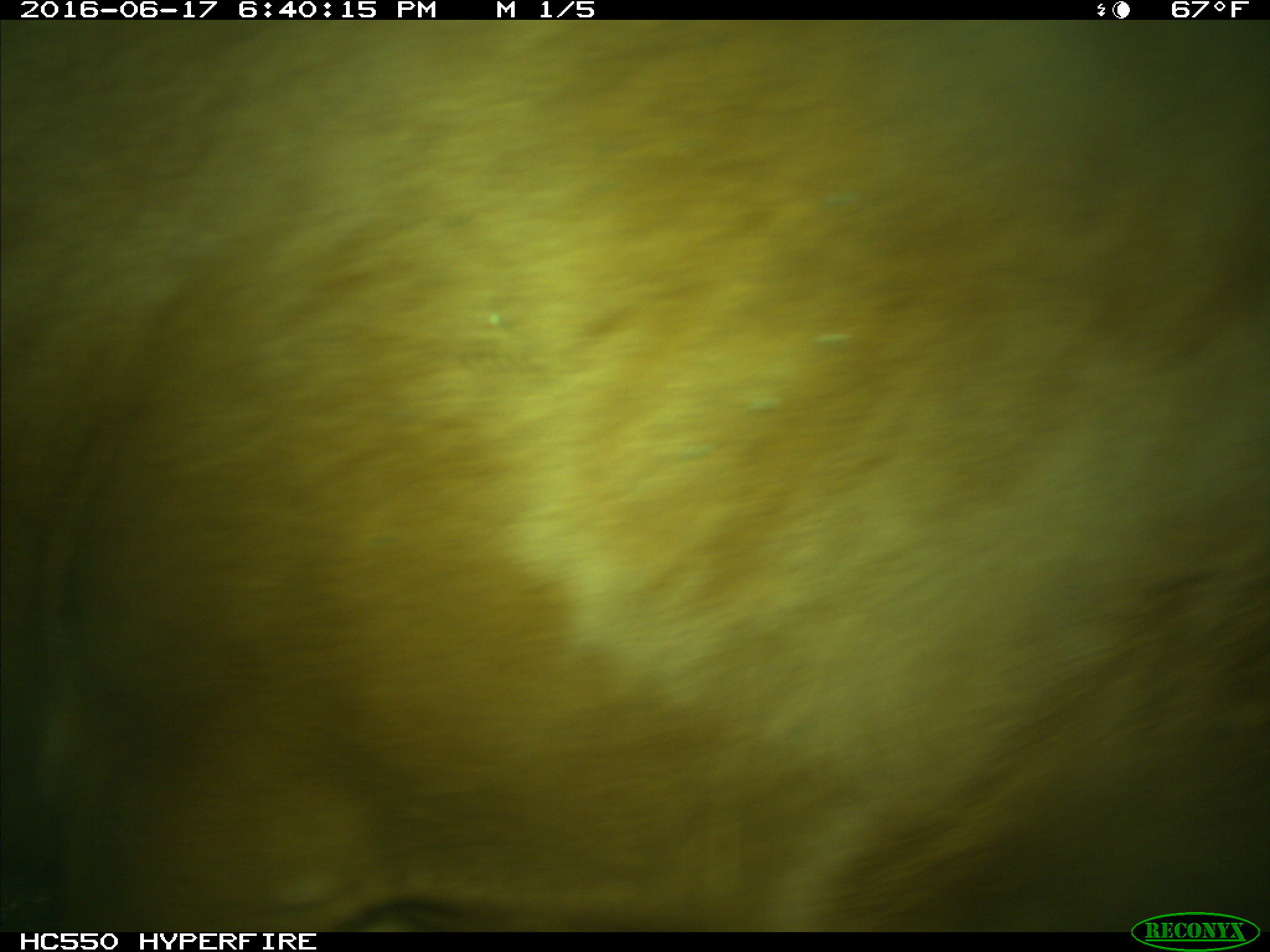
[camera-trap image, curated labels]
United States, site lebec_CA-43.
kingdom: Animalia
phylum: Chordata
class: Mammalia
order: Artiodactyla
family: Bovidae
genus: Bos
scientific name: Bos taurus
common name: domestic cow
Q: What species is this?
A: Bos taurus (domestic cow).